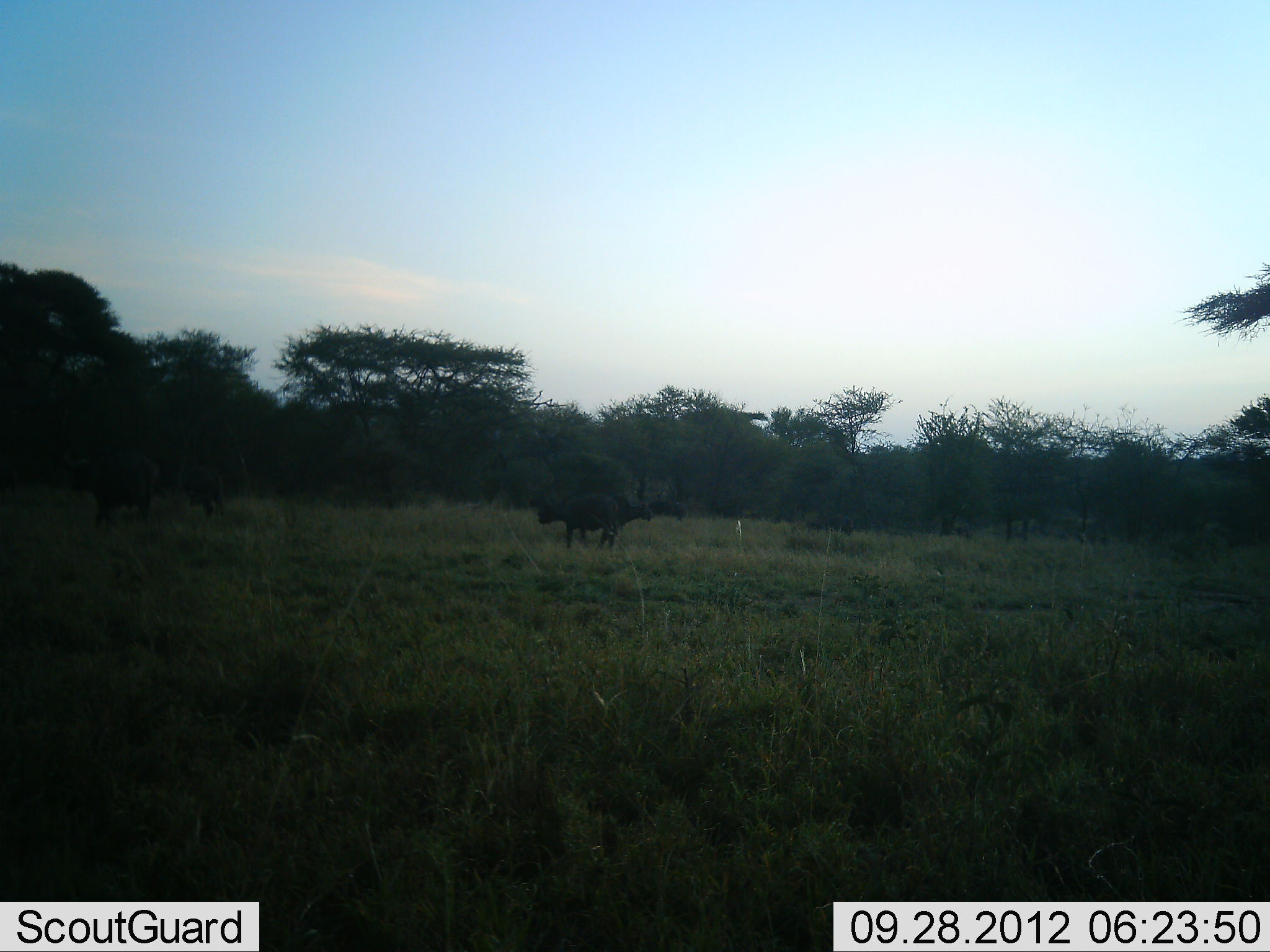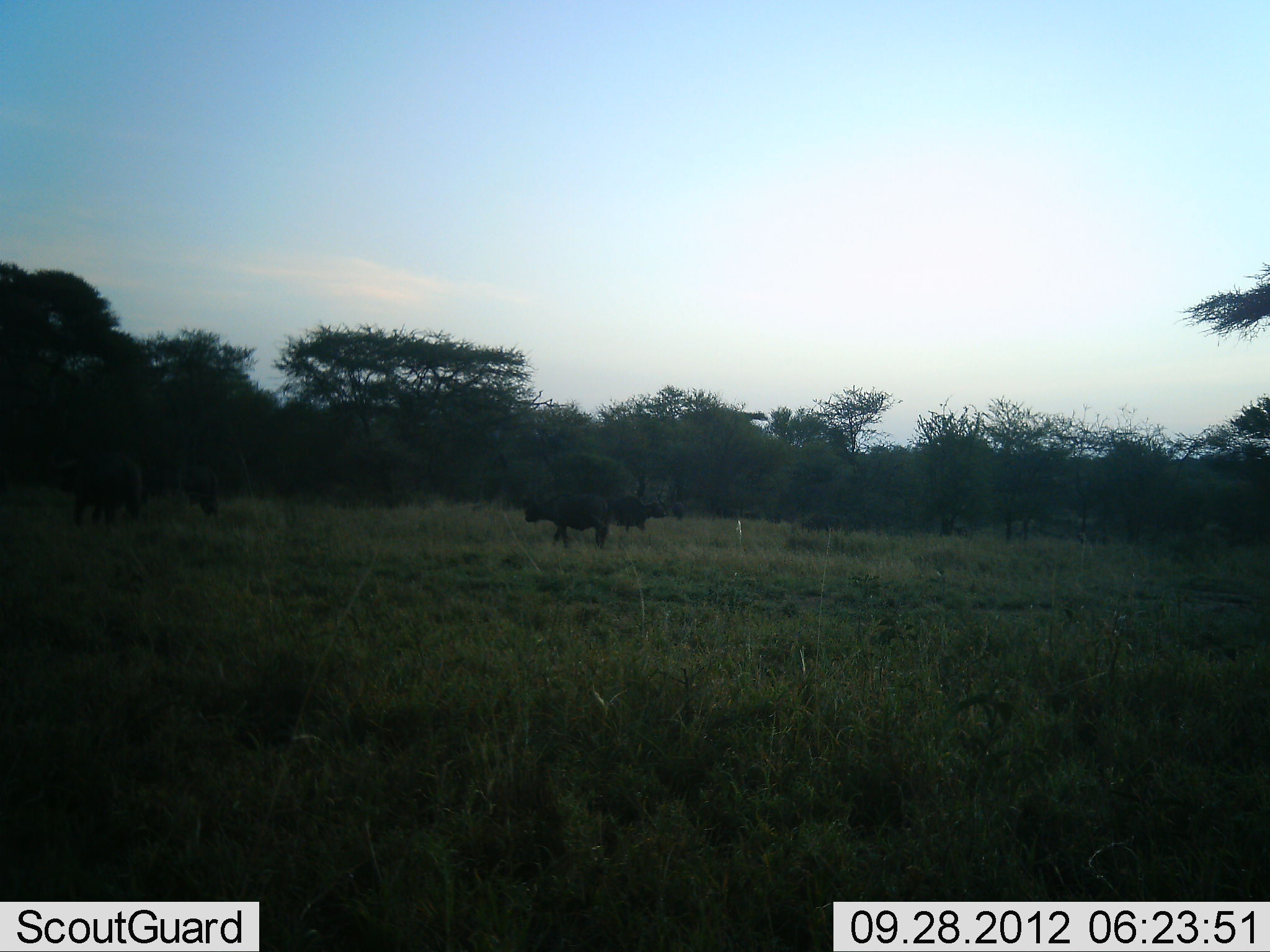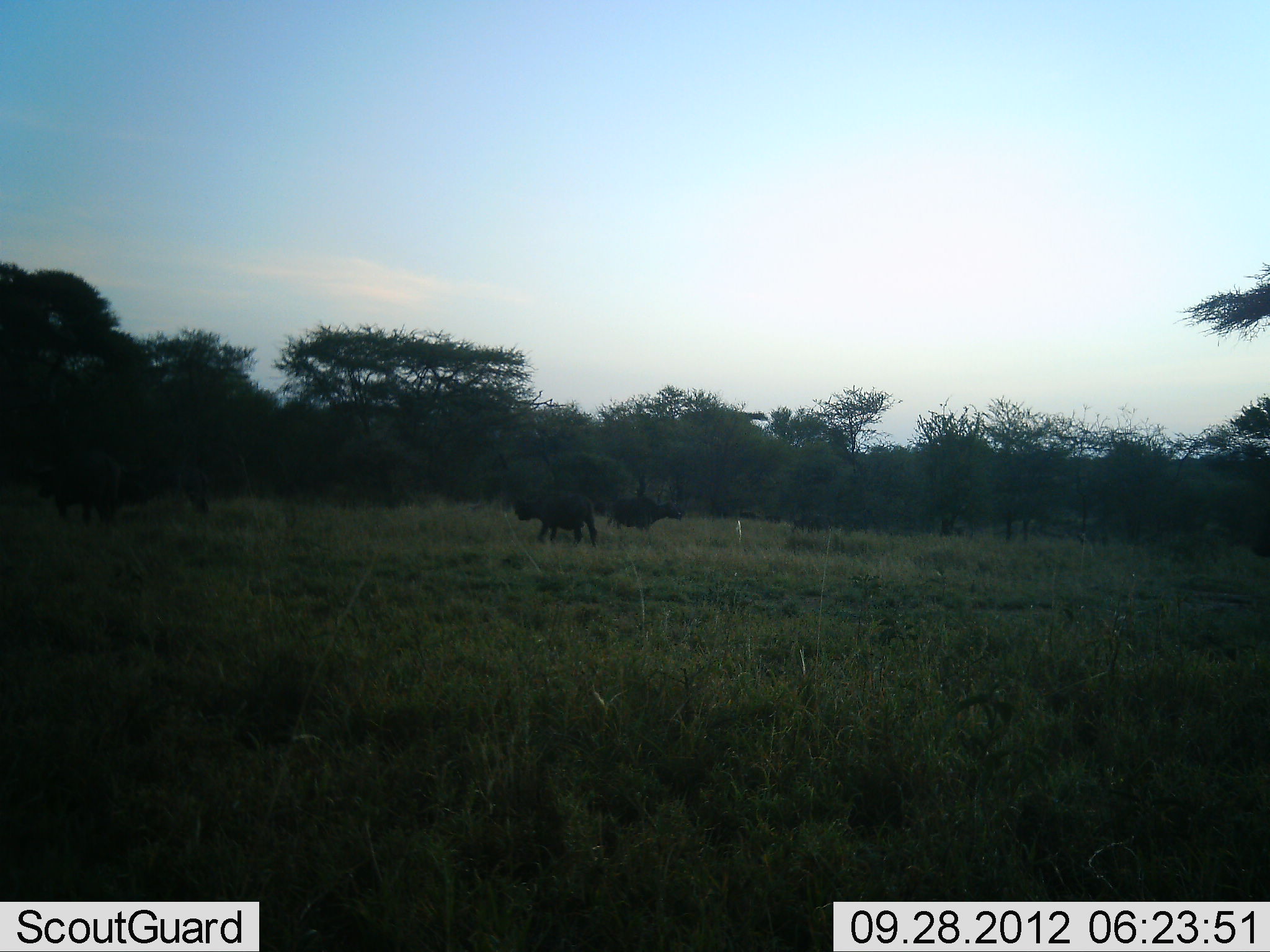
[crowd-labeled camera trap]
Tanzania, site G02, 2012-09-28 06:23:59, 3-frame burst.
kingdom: Animalia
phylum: Chordata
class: Mammalia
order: Artiodactyla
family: Bovidae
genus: Syncerus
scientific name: Syncerus caffer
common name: cape buffalo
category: buffalo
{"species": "buffalo (cape buffalo) (Syncerus caffer)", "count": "5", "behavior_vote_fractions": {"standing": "40%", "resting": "0%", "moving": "80%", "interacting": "0%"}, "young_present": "0%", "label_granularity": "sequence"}